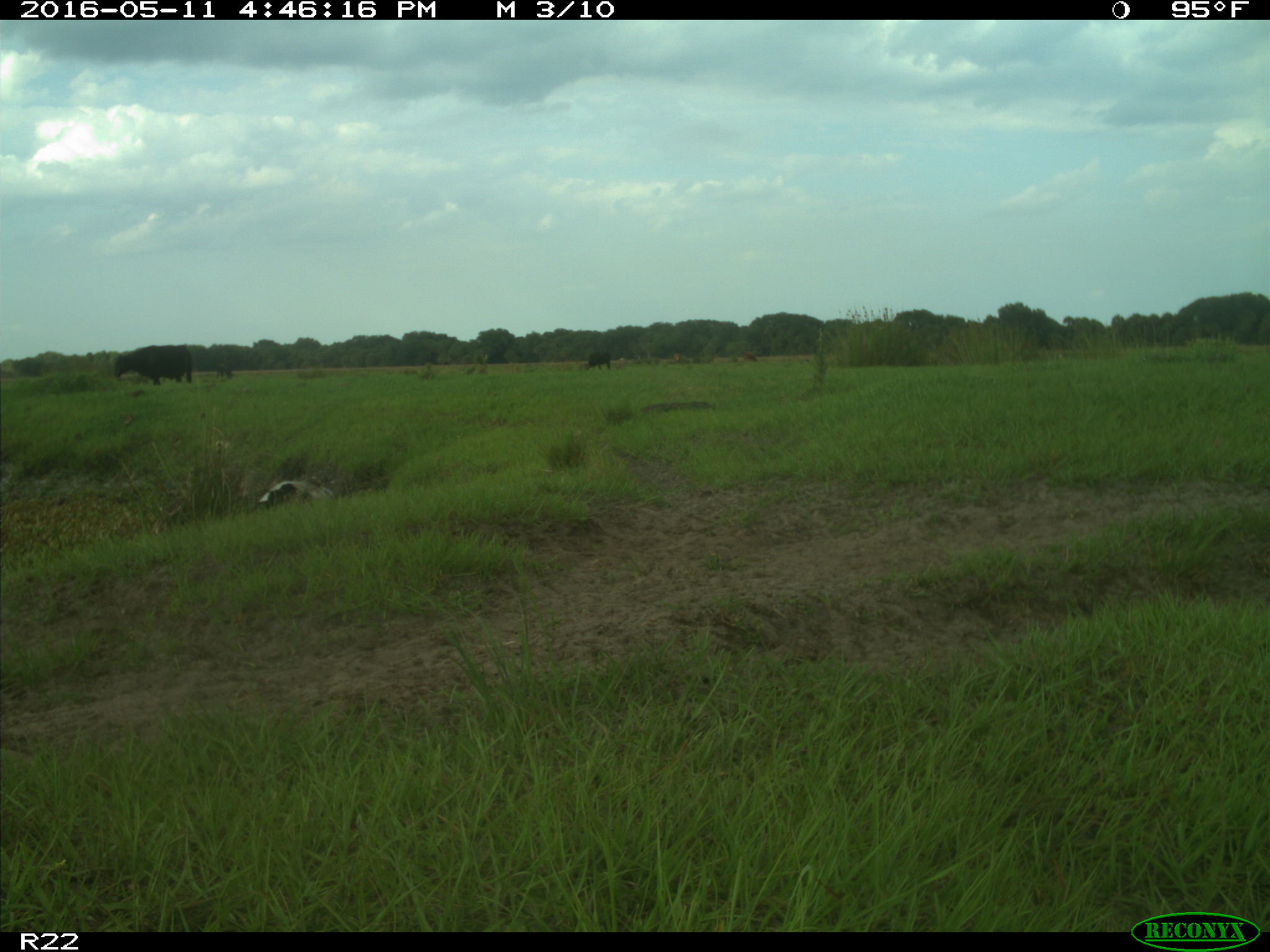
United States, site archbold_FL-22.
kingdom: Animalia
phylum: Chordata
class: Mammalia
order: Artiodactyla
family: Bovidae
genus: Bos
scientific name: Bos taurus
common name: domestic cow